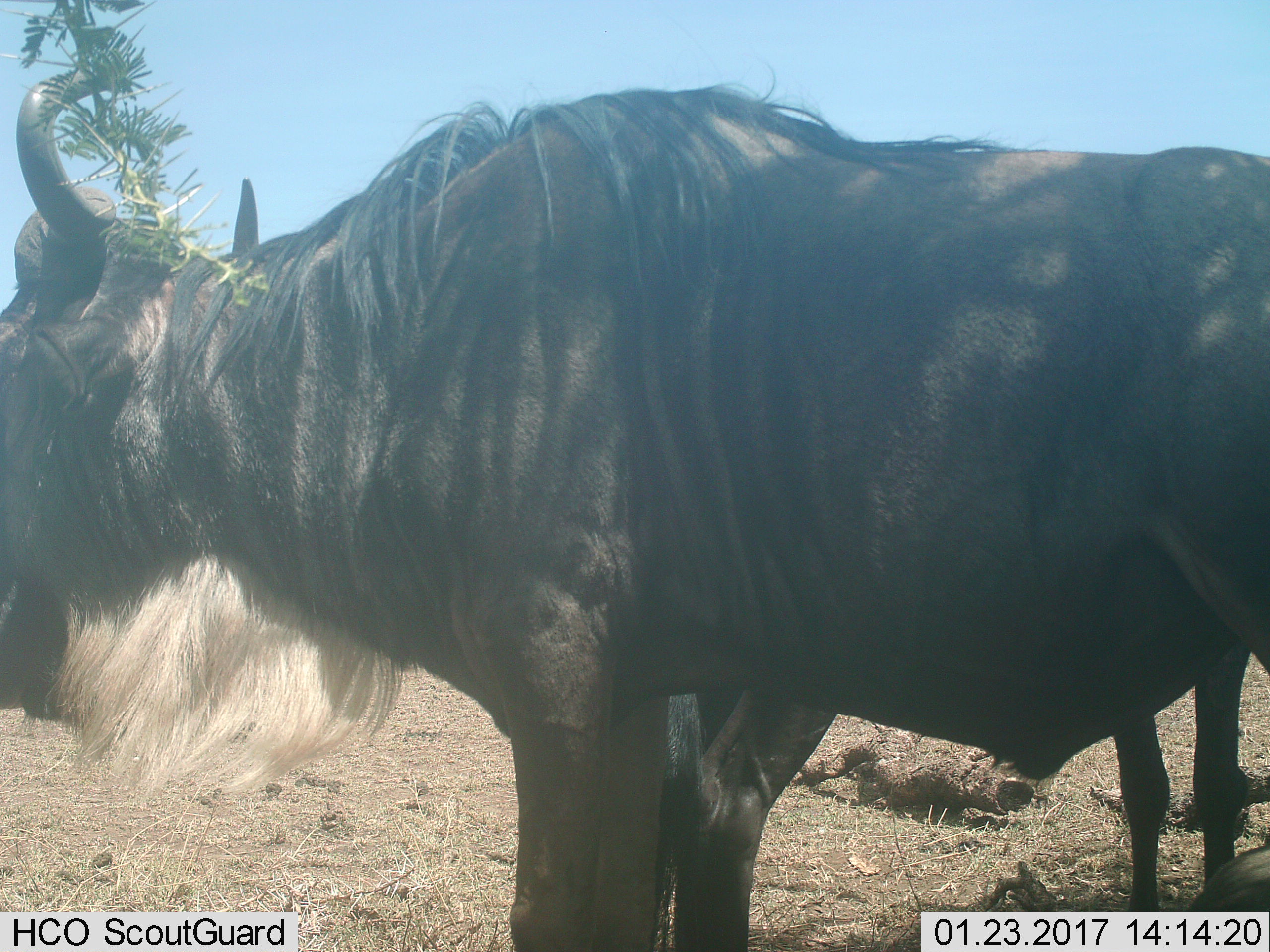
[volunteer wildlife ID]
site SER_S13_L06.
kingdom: Animalia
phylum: Chordata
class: Mammalia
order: Artiodactyla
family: Bovidae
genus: Connochaetes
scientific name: Connochaetes taurinus taurinus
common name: blue wildebeest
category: wildebeestblue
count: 2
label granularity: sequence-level